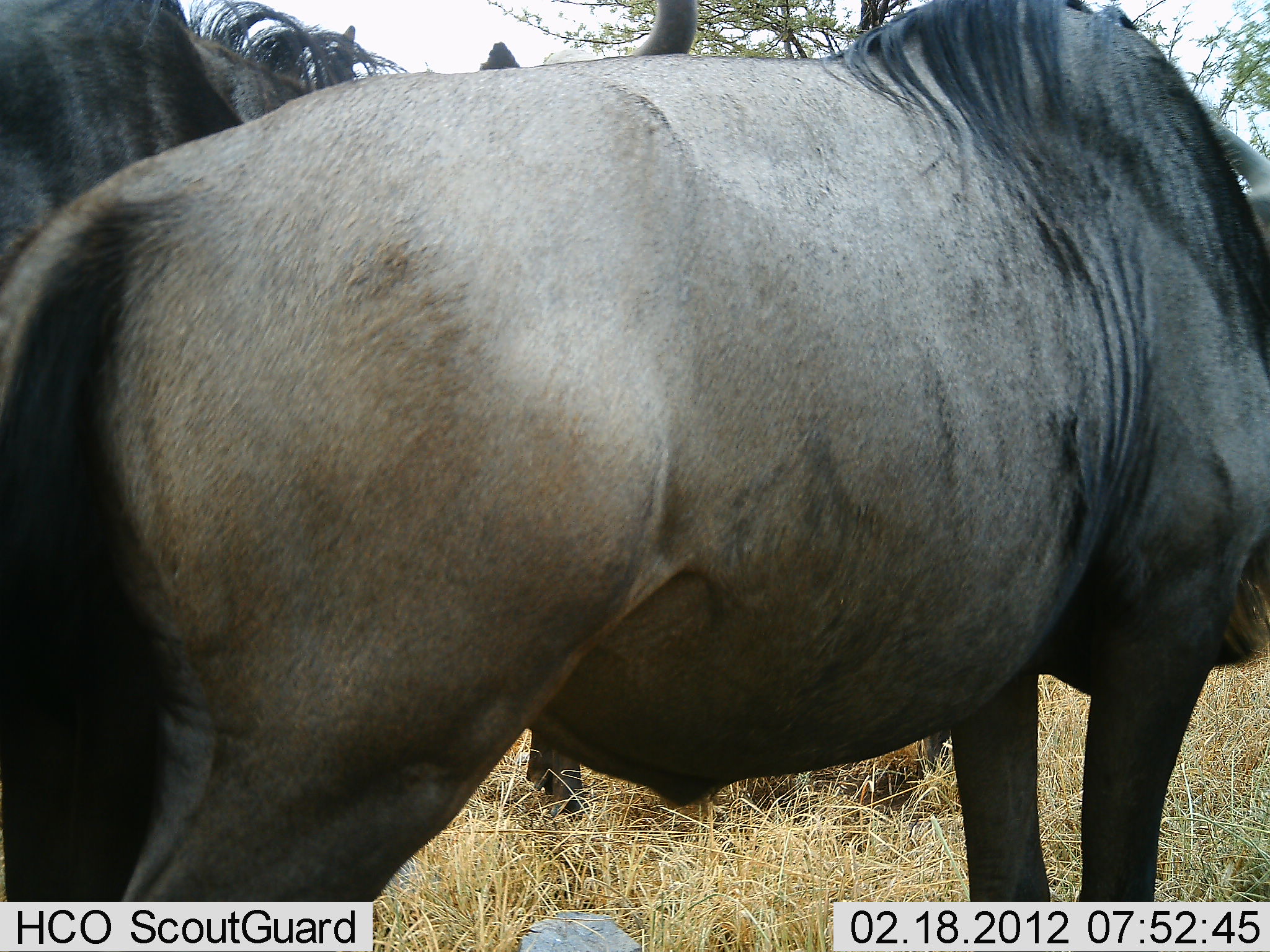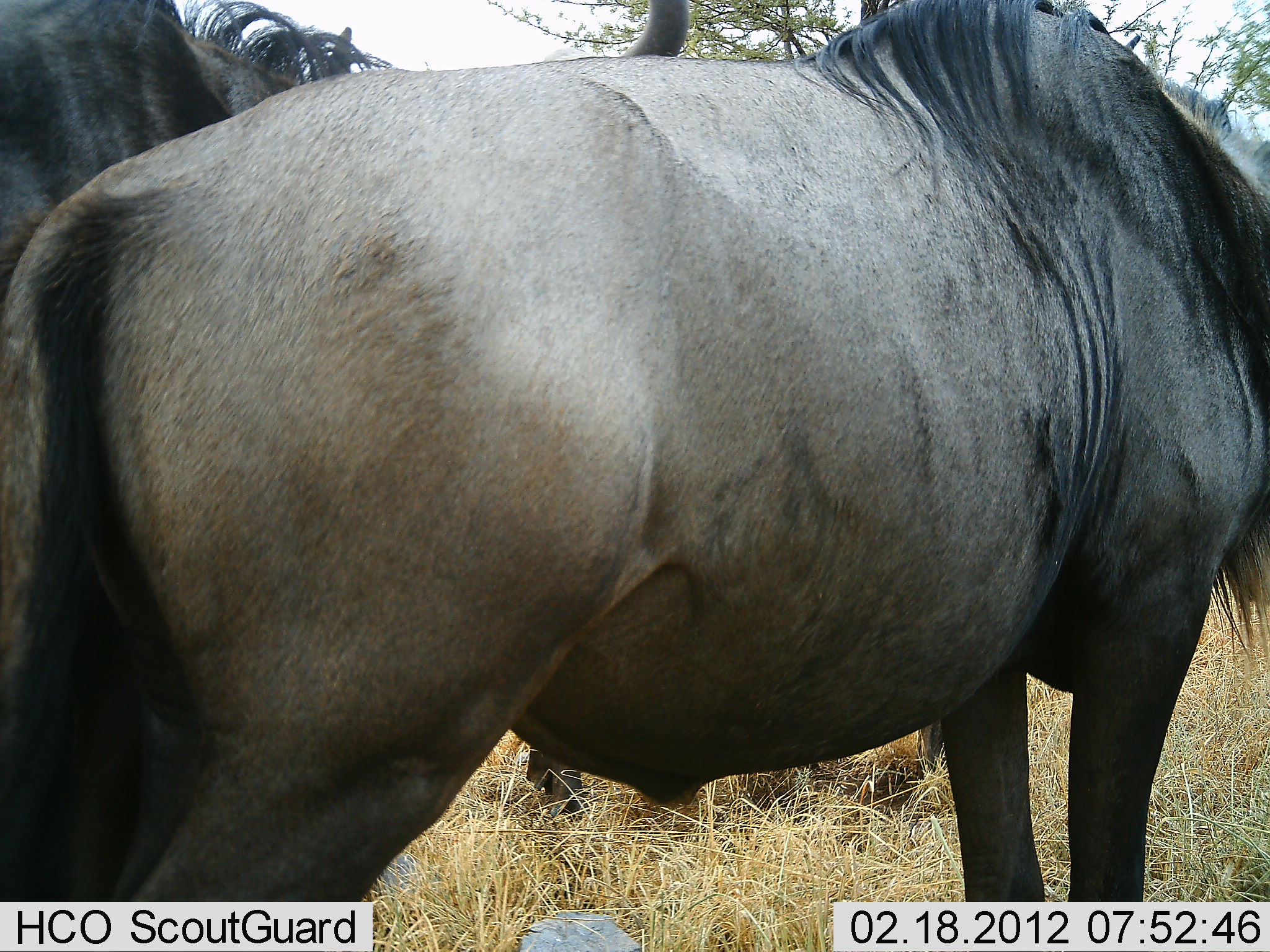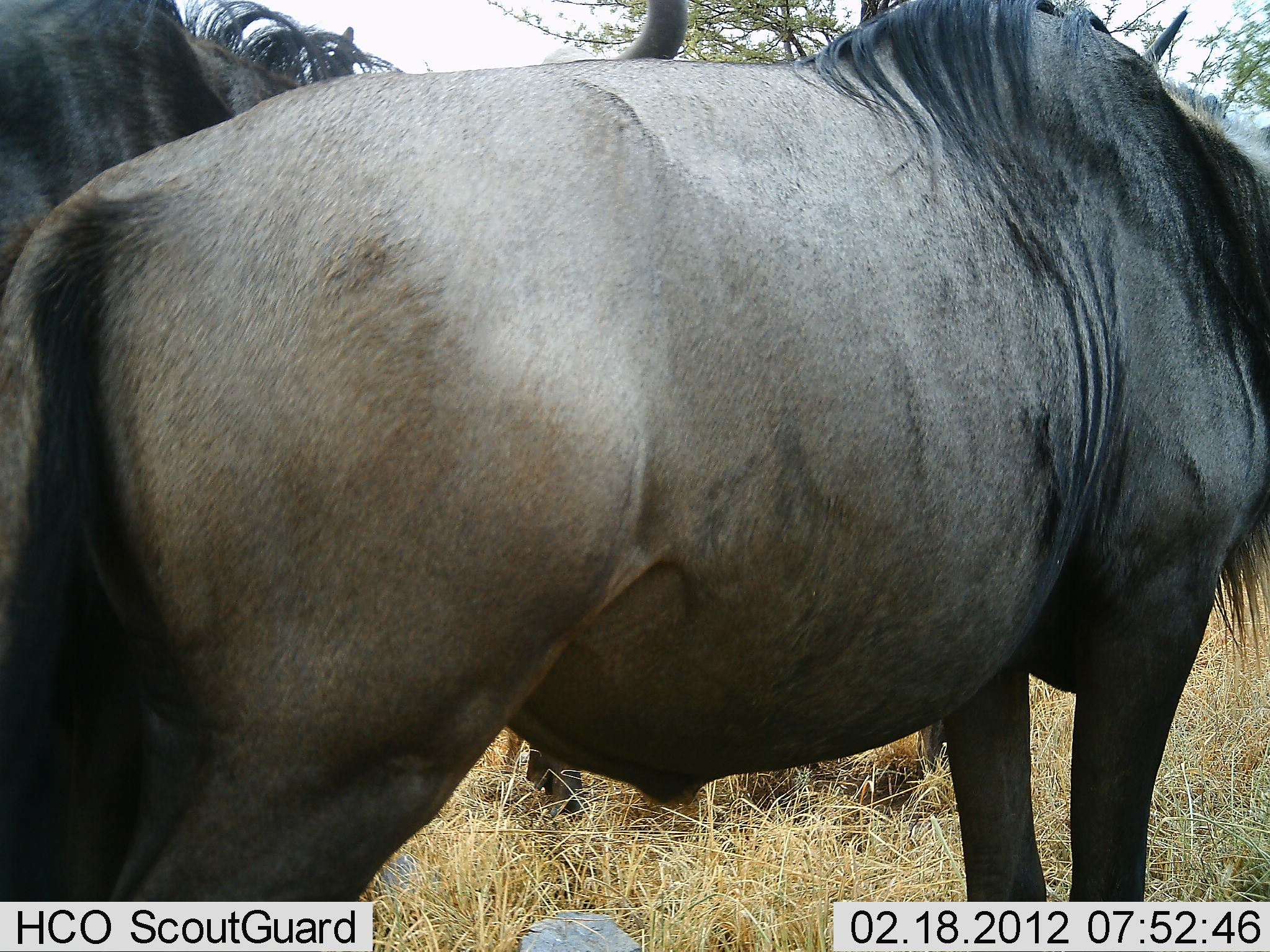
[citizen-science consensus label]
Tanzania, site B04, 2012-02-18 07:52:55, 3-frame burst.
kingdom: Animalia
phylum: Chordata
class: Mammalia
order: Artiodactyla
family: Bovidae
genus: Connochaetes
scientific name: Connochaetes taurinus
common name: blue wildebeest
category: wildebeest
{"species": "wildebeest (blue wildebeest) (Connochaetes taurinus)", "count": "2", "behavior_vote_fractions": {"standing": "93%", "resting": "10%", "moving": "3%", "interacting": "0%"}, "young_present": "0%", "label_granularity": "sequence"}